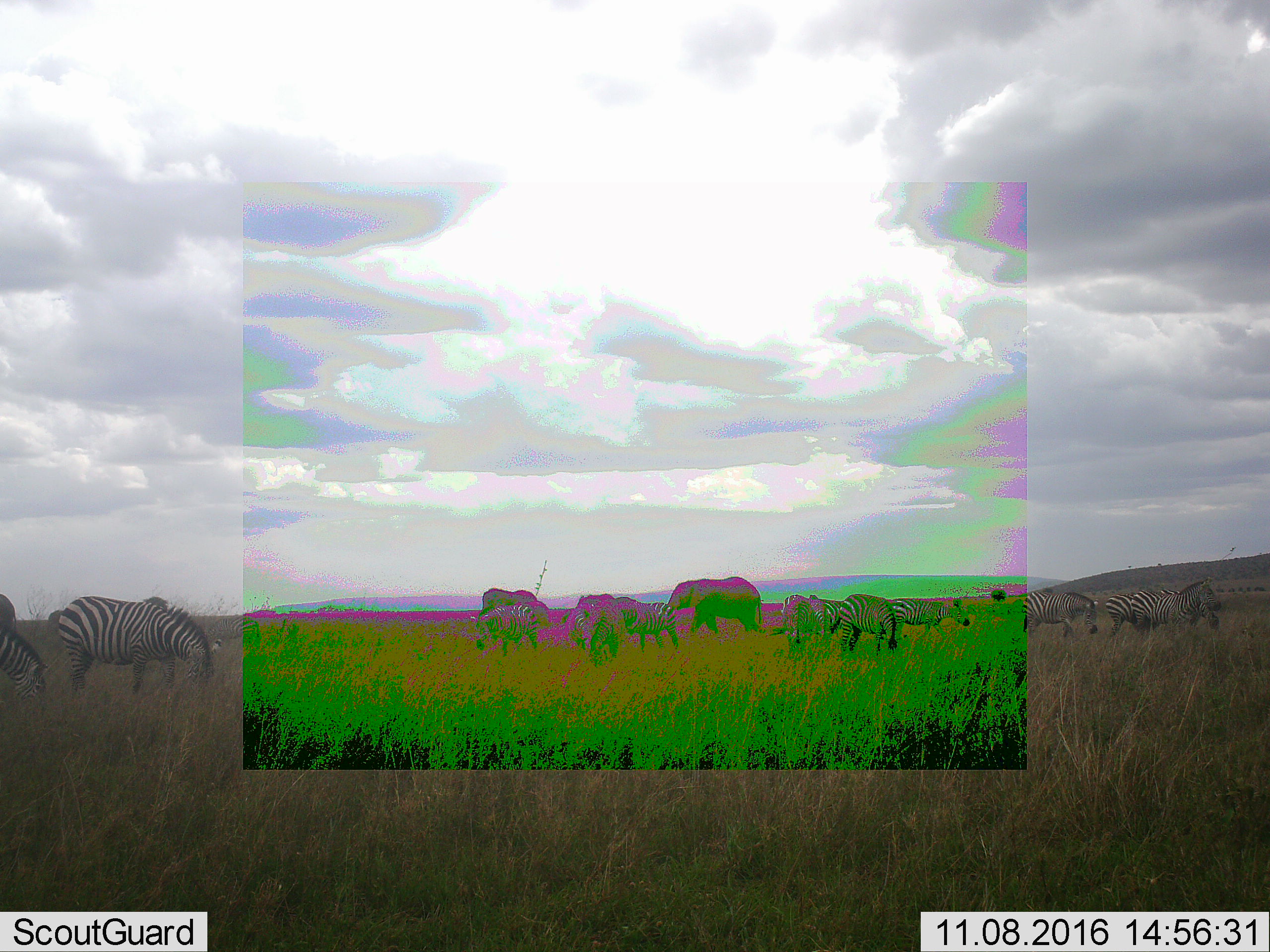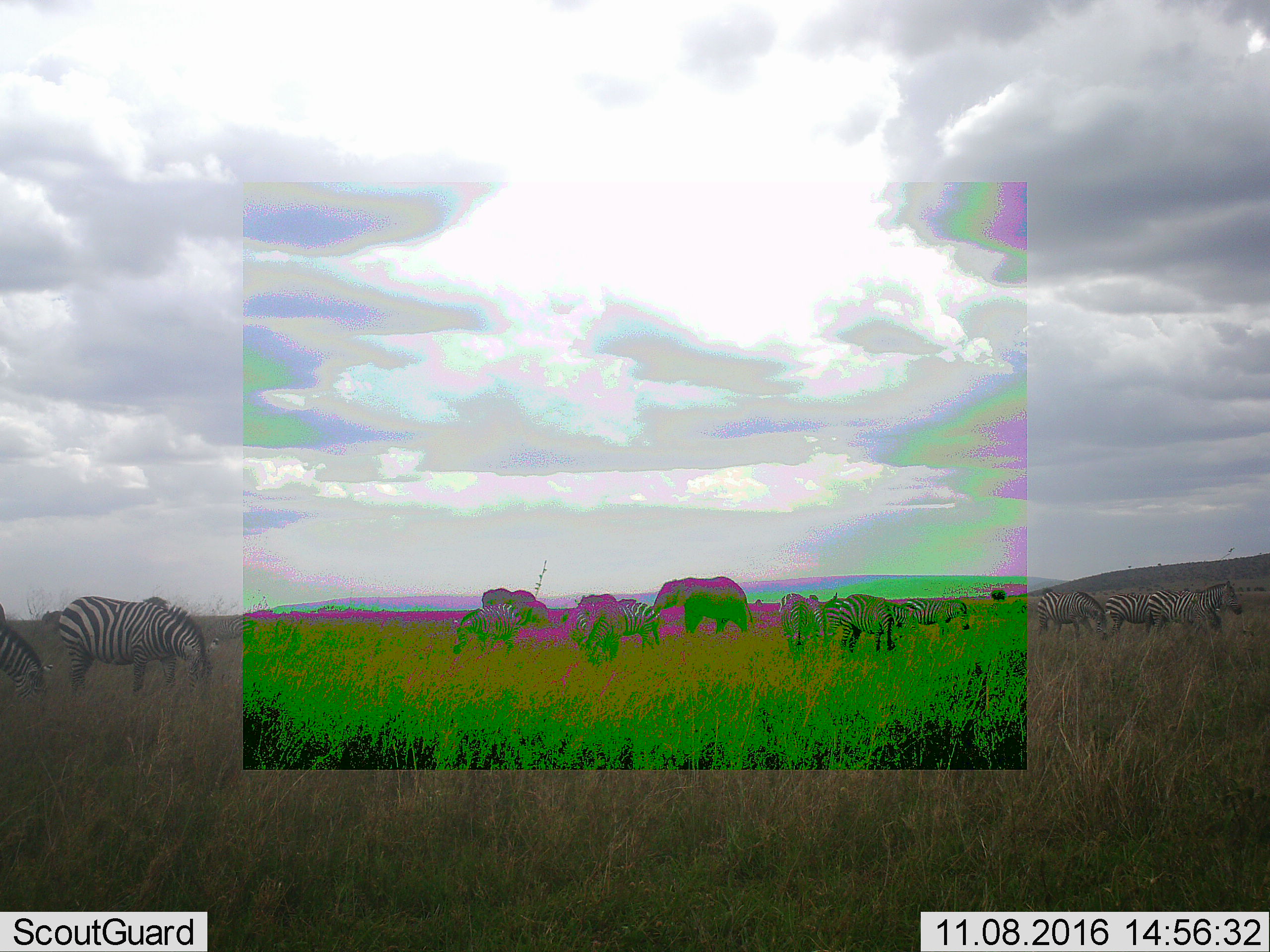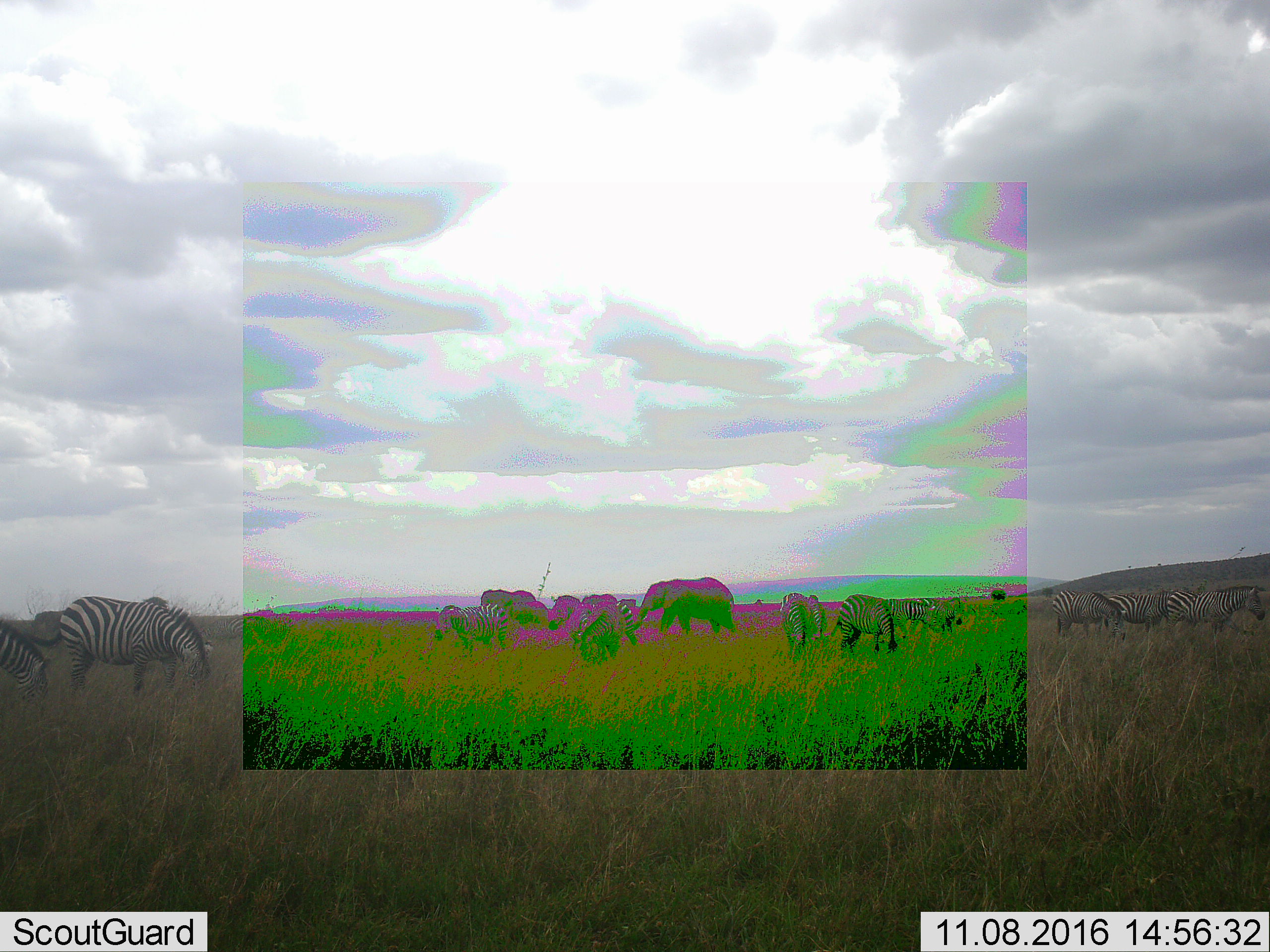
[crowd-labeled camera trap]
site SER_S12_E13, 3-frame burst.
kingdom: Animalia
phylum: Chordata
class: Mammalia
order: Perissodactyla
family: Equidae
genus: Equus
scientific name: Equus quagga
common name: plains zebra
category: zebraplains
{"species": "zebraplains (plains zebra) (Equus quagga)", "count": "11-50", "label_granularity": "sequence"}